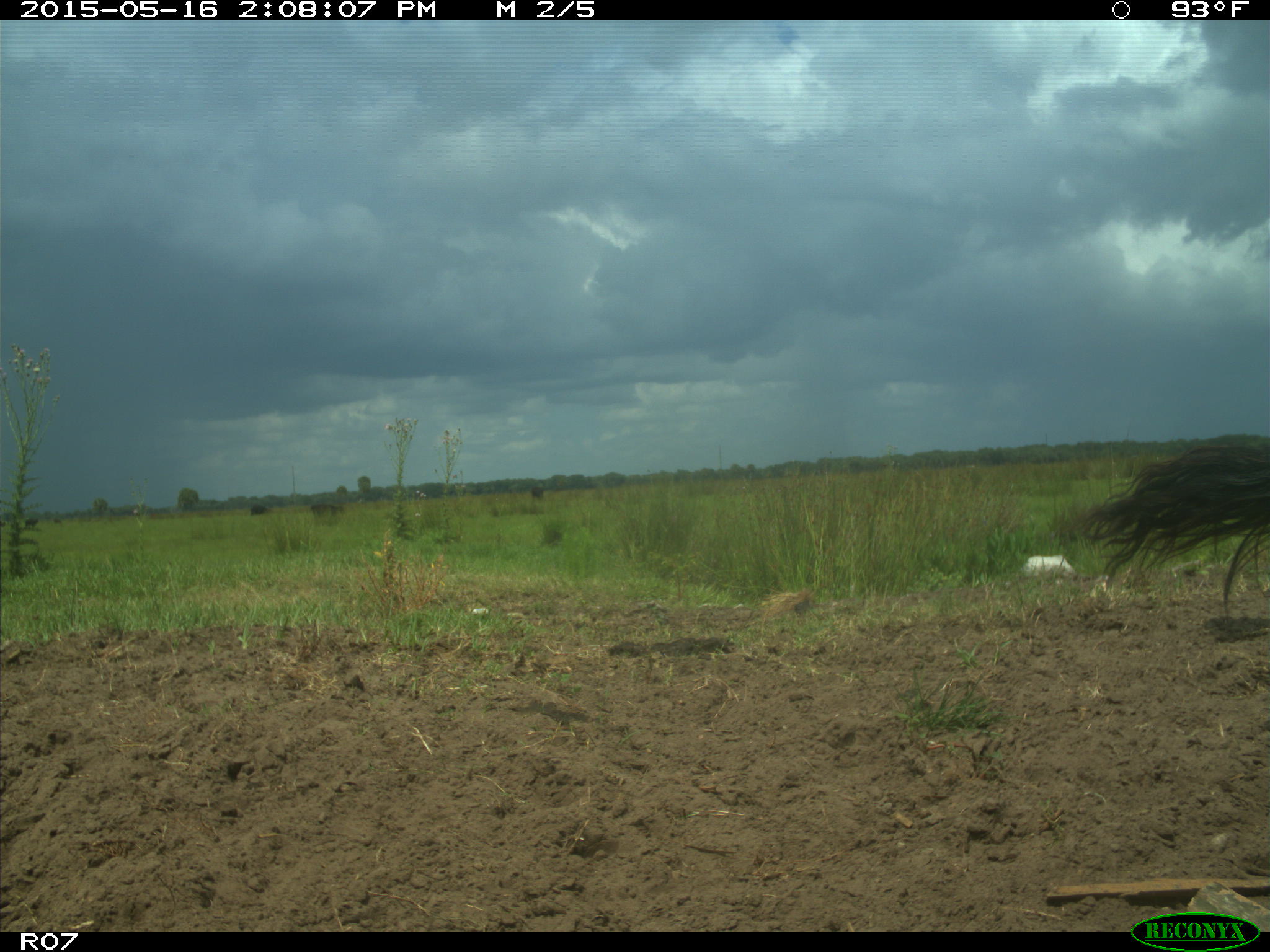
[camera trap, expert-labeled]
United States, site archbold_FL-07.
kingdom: Animalia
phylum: Chordata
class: Mammalia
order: Artiodactyla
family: Bovidae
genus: Bos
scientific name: Bos taurus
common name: domestic cow